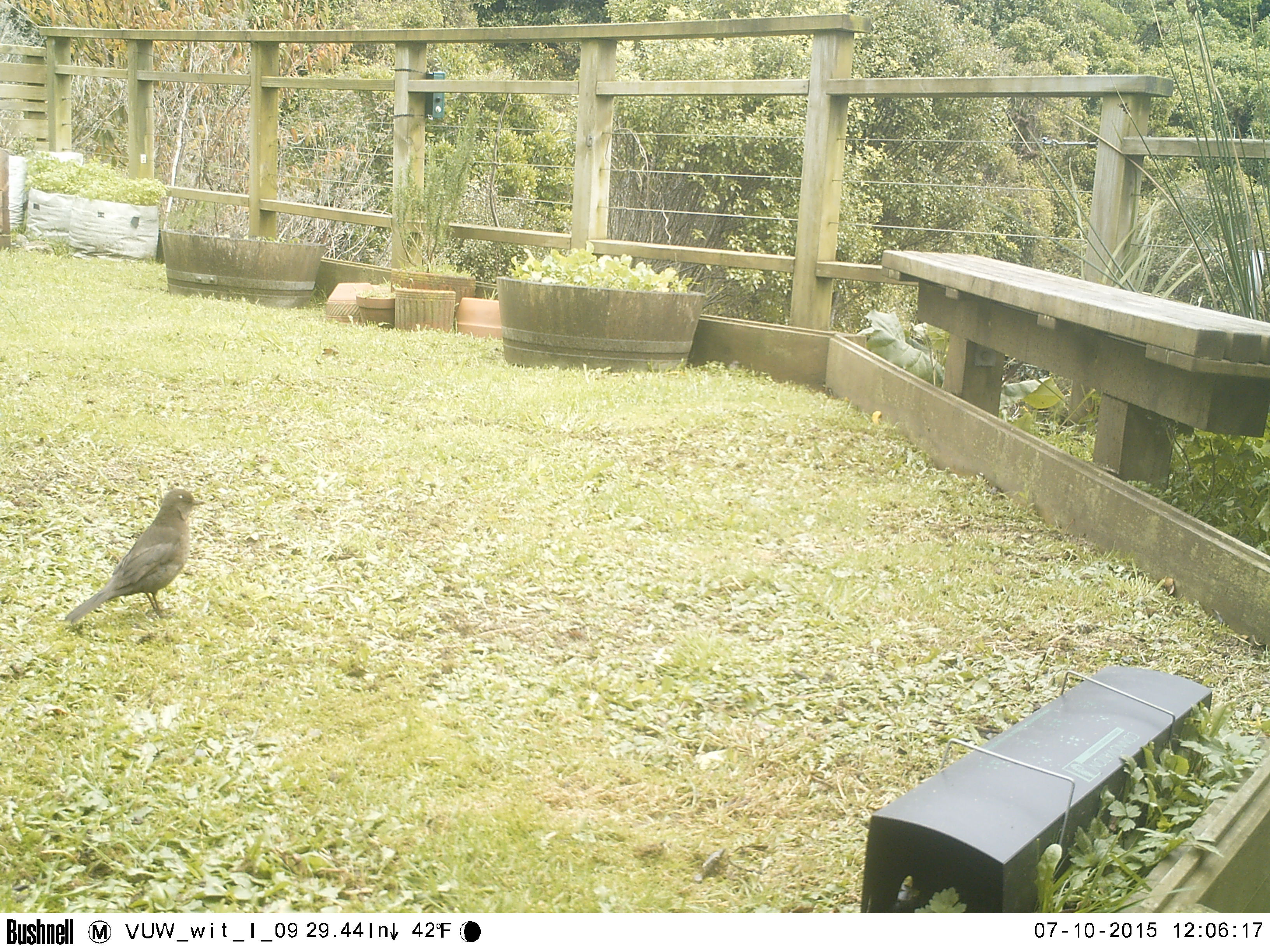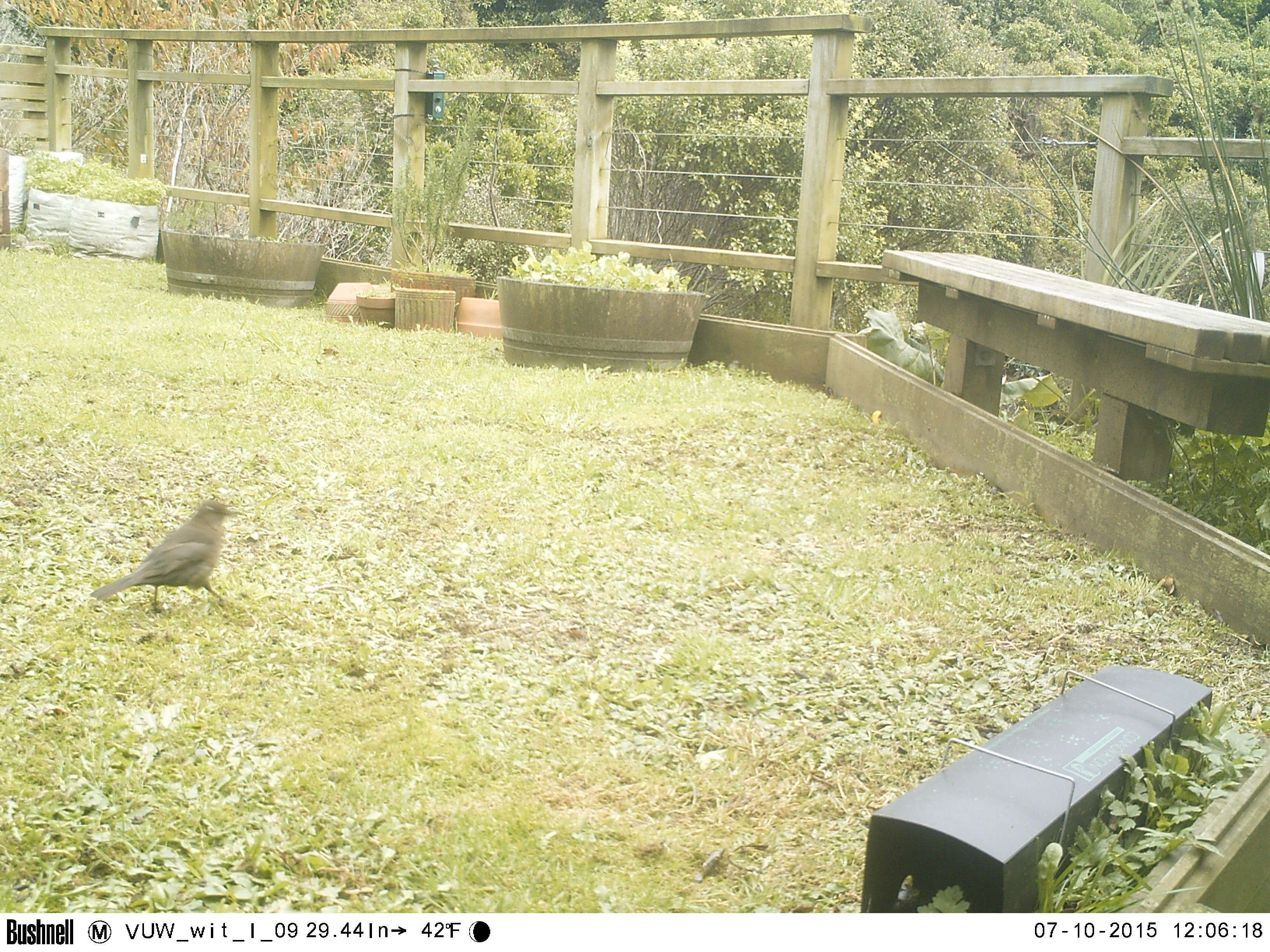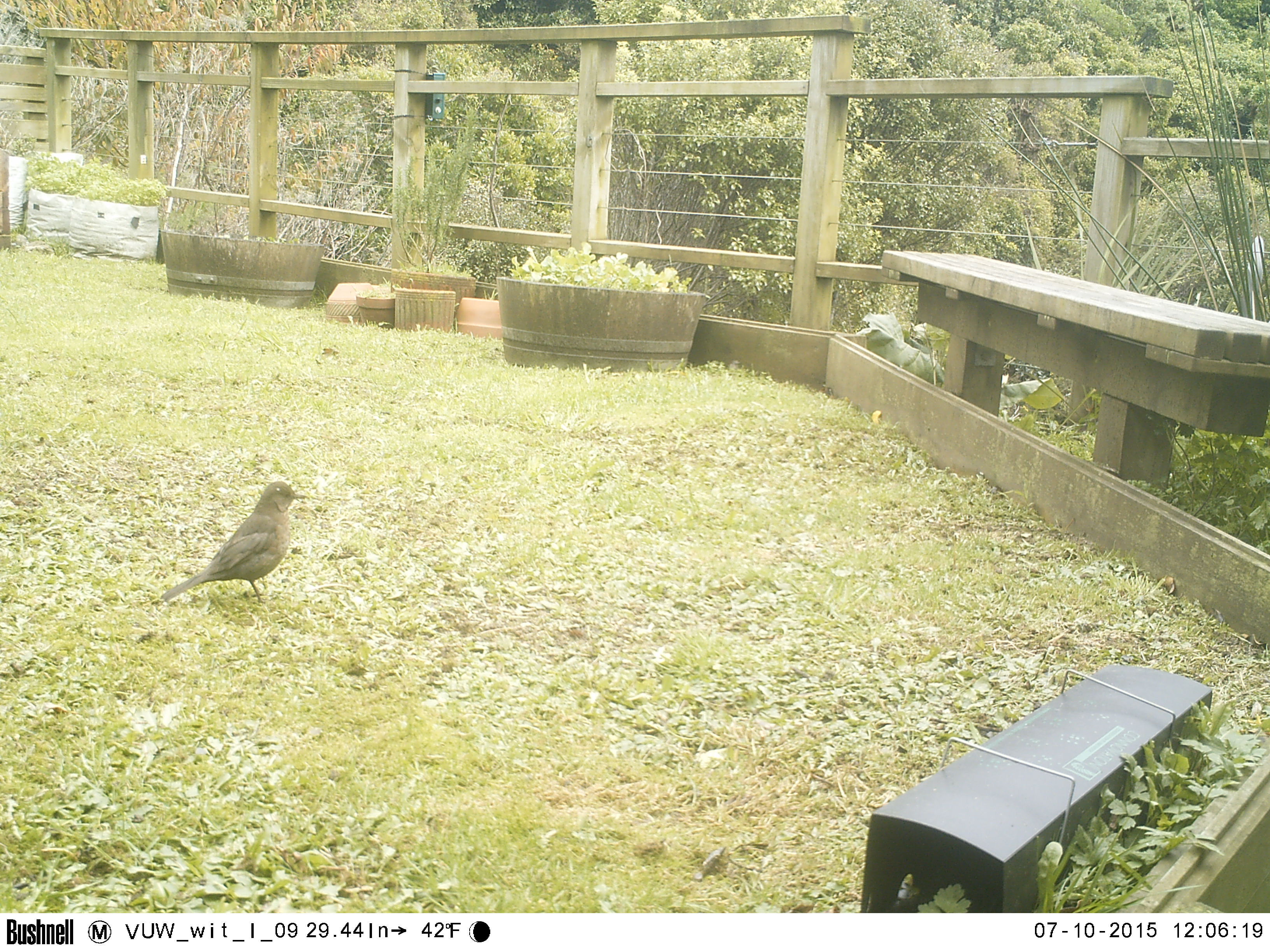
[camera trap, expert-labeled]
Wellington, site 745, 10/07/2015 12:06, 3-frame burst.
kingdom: Animalia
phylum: Chordata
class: Aves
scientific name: Aves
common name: bird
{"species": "bird (Aves)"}